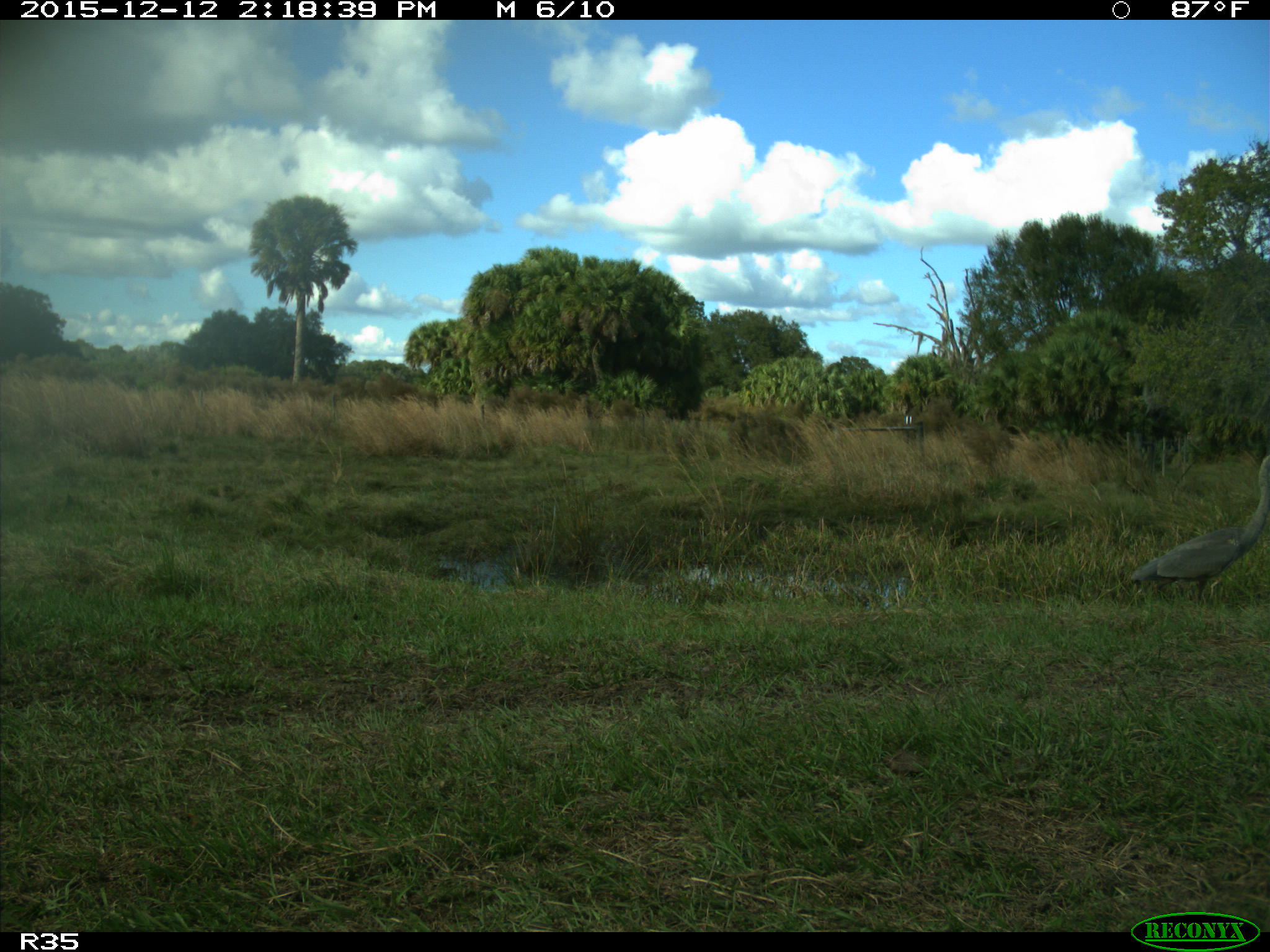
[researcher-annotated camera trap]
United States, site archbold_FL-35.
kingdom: Animalia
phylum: Chordata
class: Aves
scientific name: Aves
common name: birds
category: unidentified bird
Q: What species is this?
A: Unidentified bird (birds) (Aves).